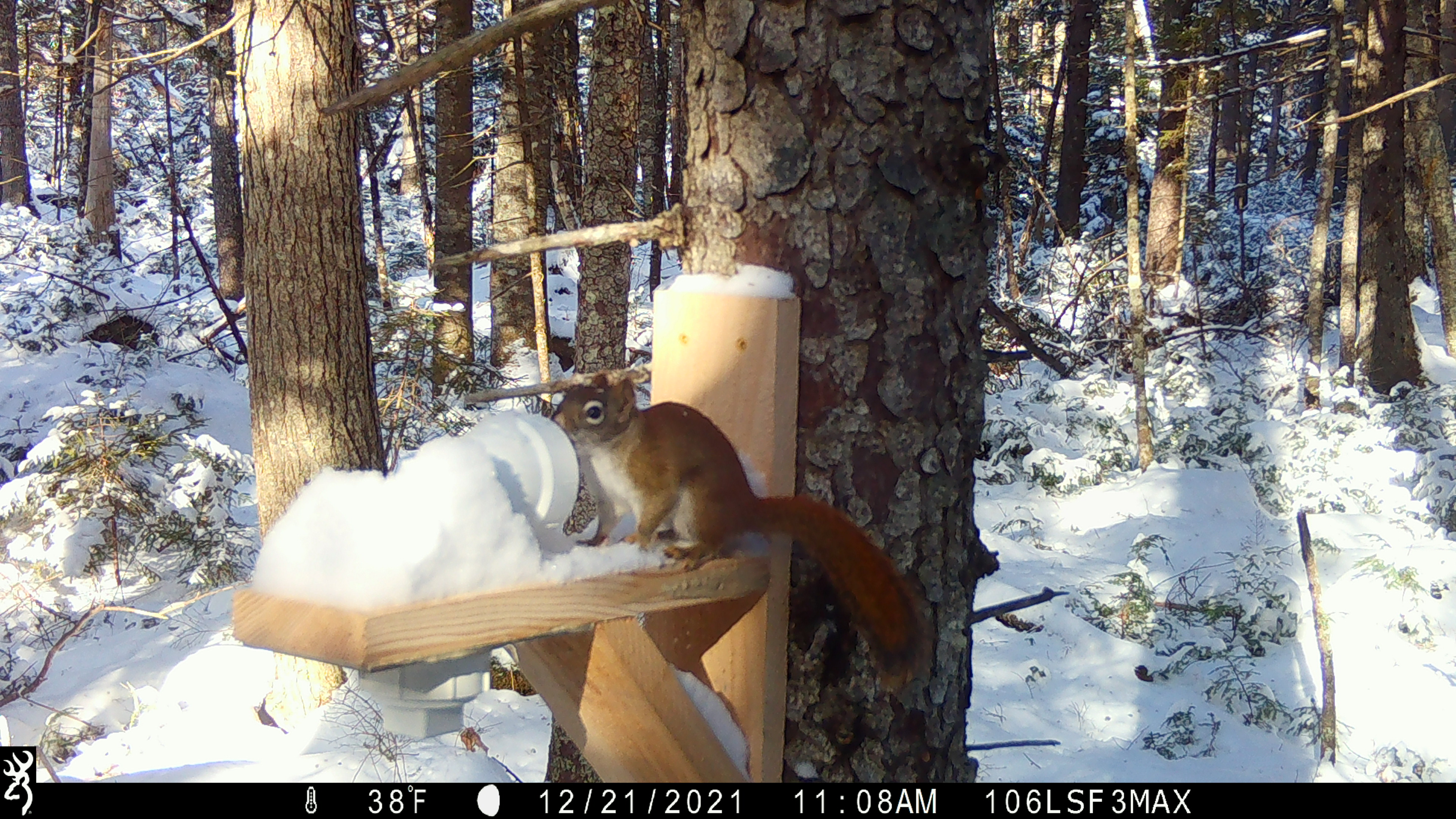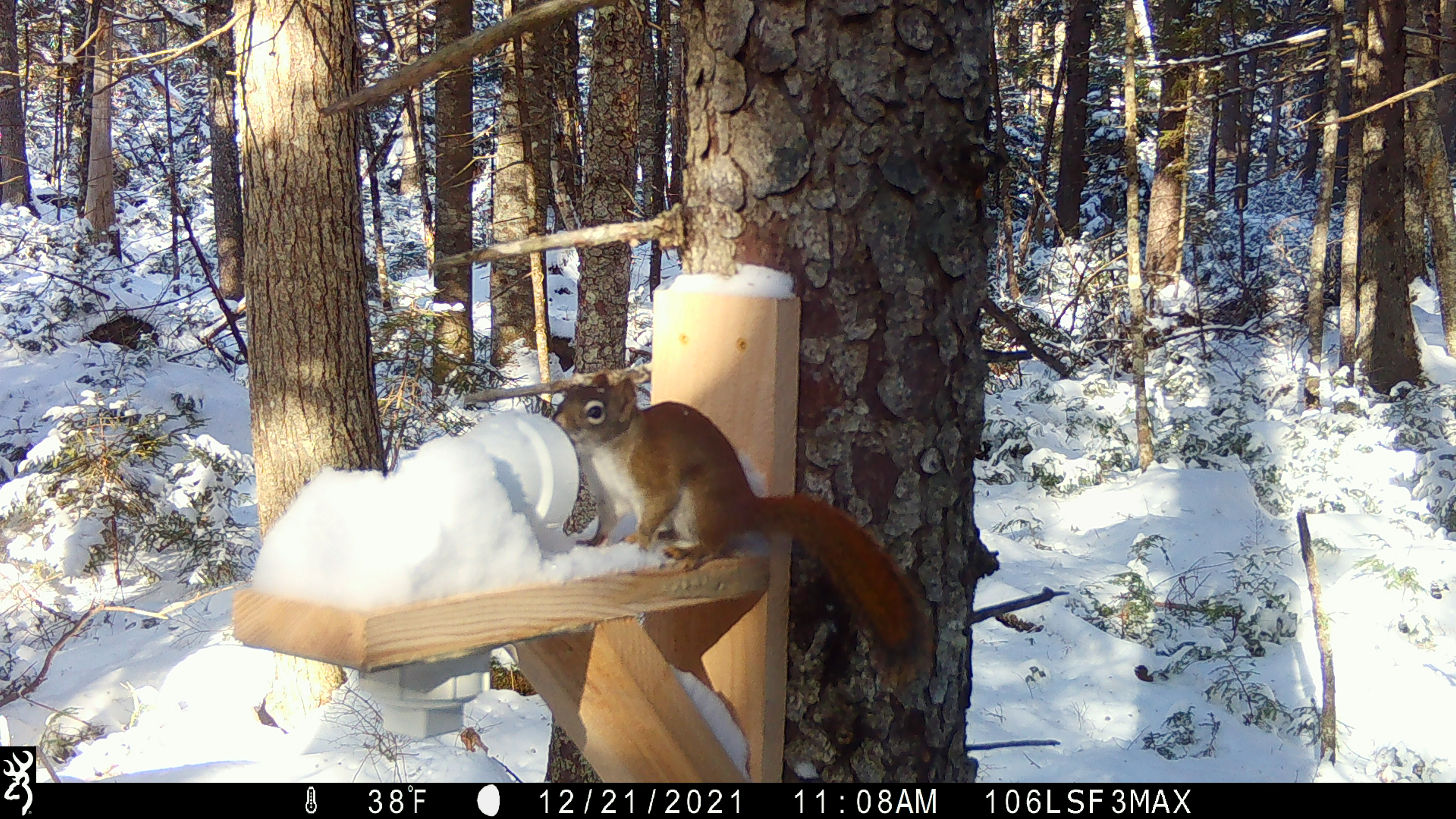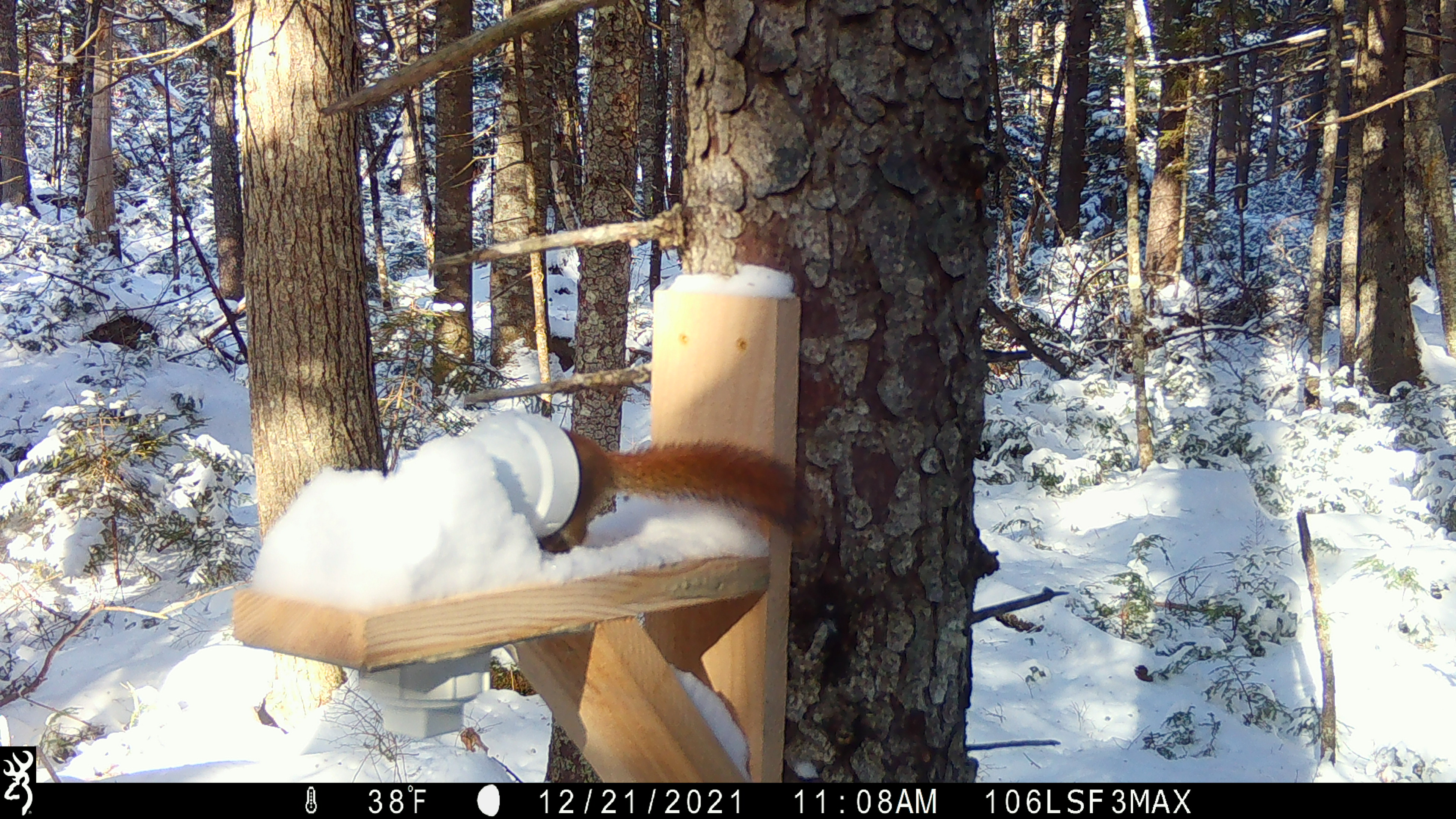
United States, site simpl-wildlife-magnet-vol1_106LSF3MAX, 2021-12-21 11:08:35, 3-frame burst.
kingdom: Animalia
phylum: Chordata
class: Mammalia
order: Rodentia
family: Sciuridae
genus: Tamiasciurus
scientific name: Tamiasciurus hudsonicus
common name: red squirrel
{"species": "red squirrel (Tamiasciurus hudsonicus)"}